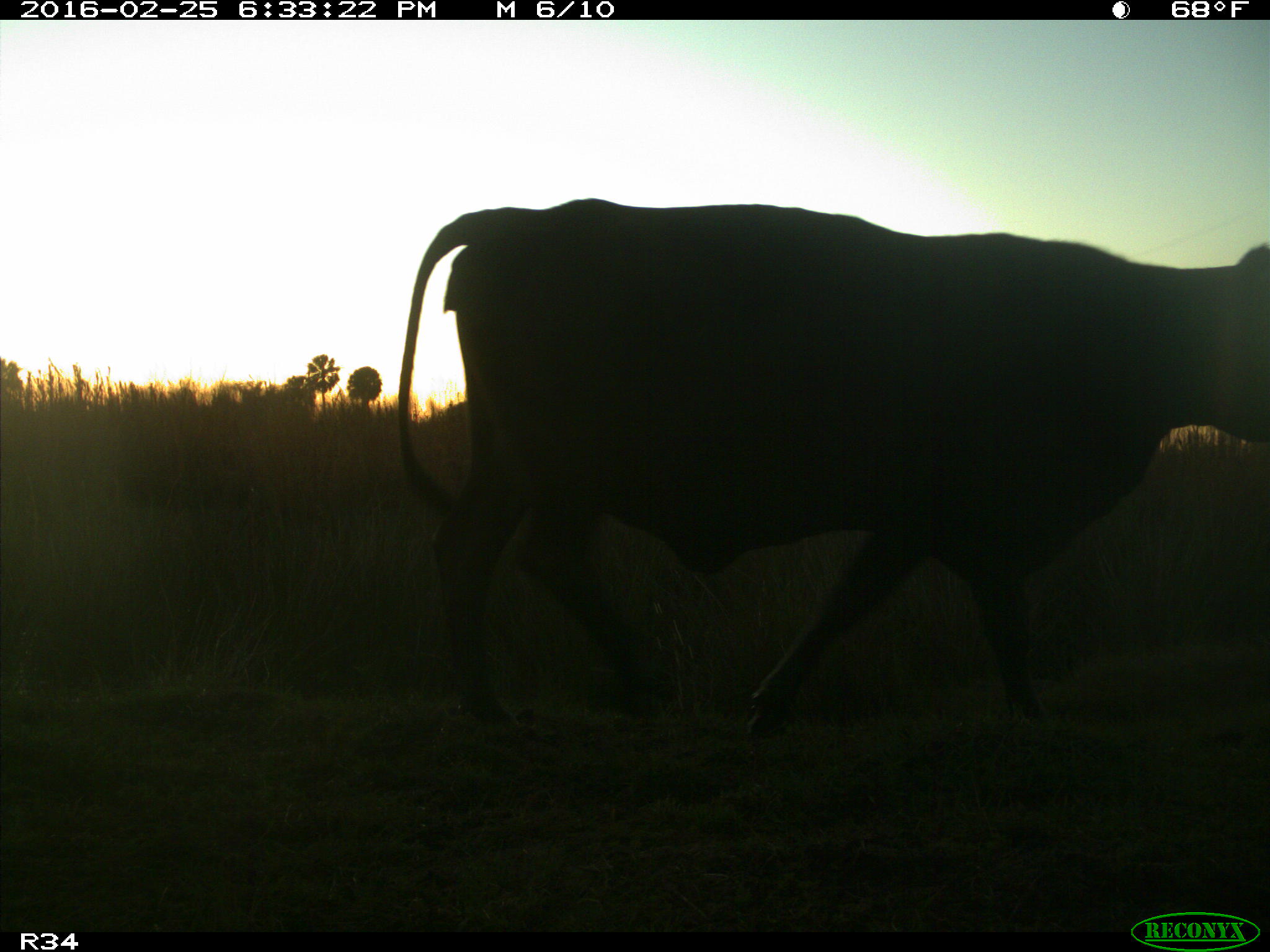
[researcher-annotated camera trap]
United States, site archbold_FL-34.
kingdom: Animalia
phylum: Chordata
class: Mammalia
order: Artiodactyla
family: Bovidae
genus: Bos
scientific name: Bos taurus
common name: domestic cow